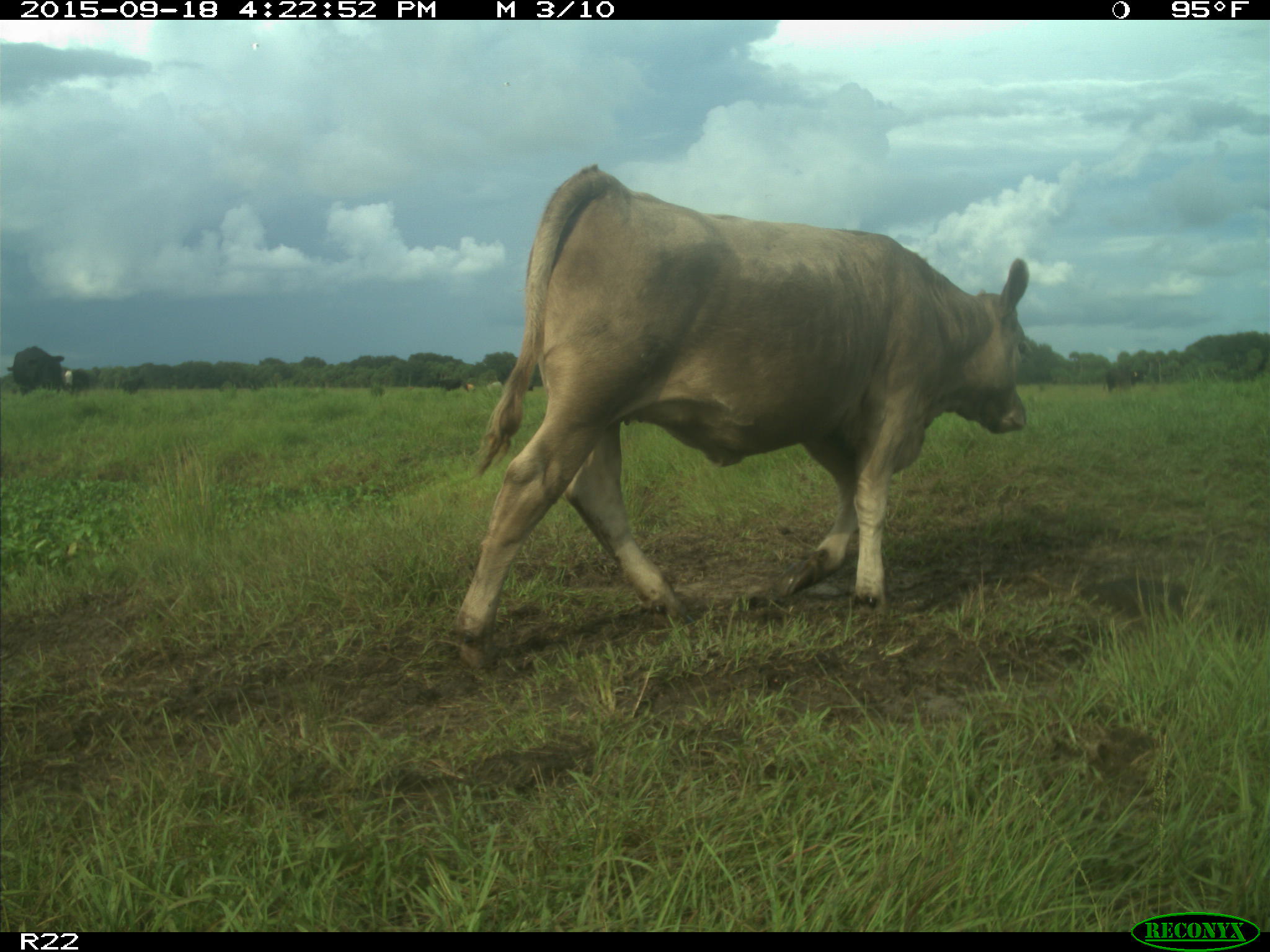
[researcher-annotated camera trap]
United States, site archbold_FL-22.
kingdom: Animalia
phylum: Chordata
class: Mammalia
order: Artiodactyla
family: Bovidae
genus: Bos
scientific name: Bos taurus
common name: domestic cow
Bos taurus (domestic cow).